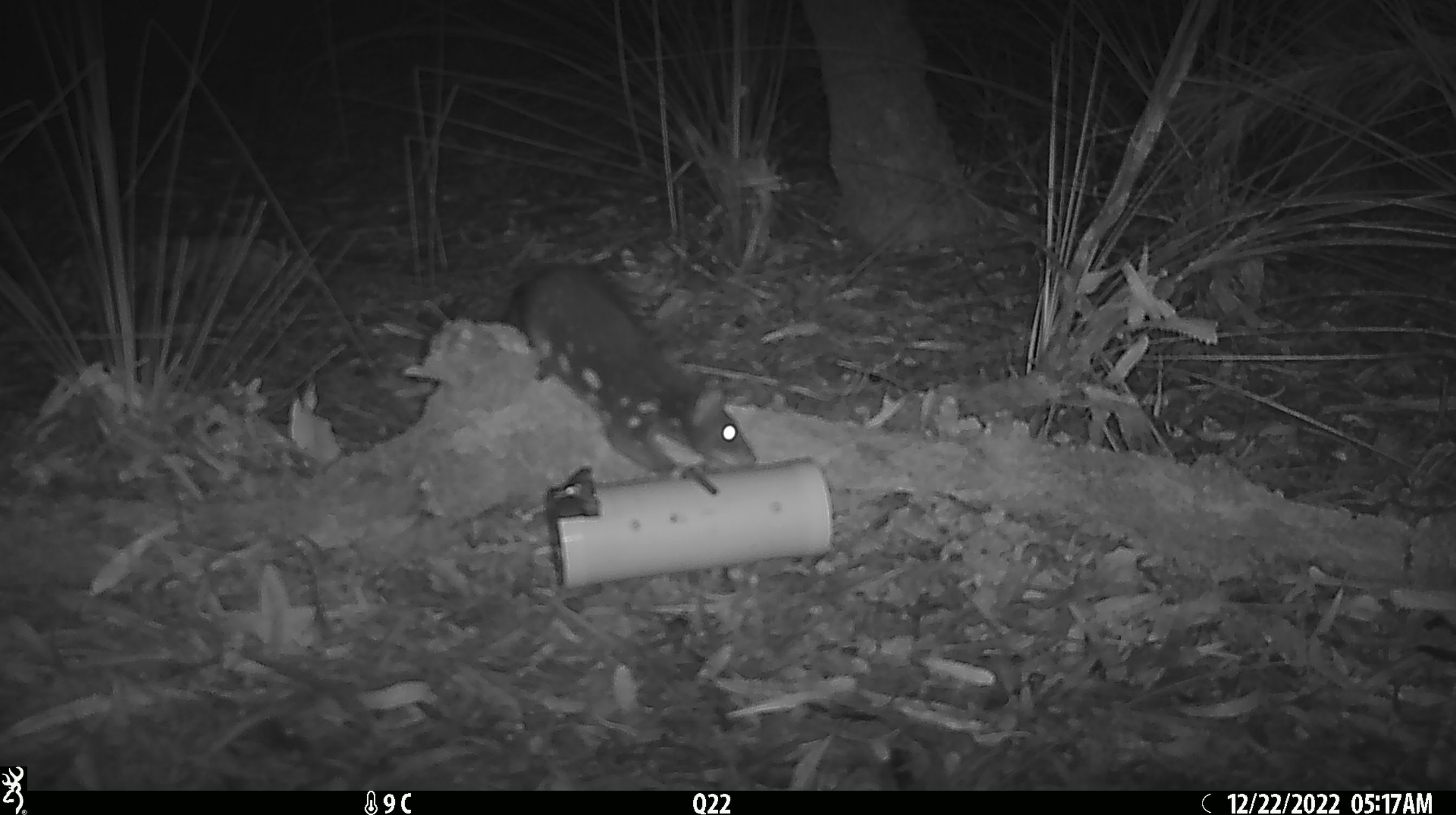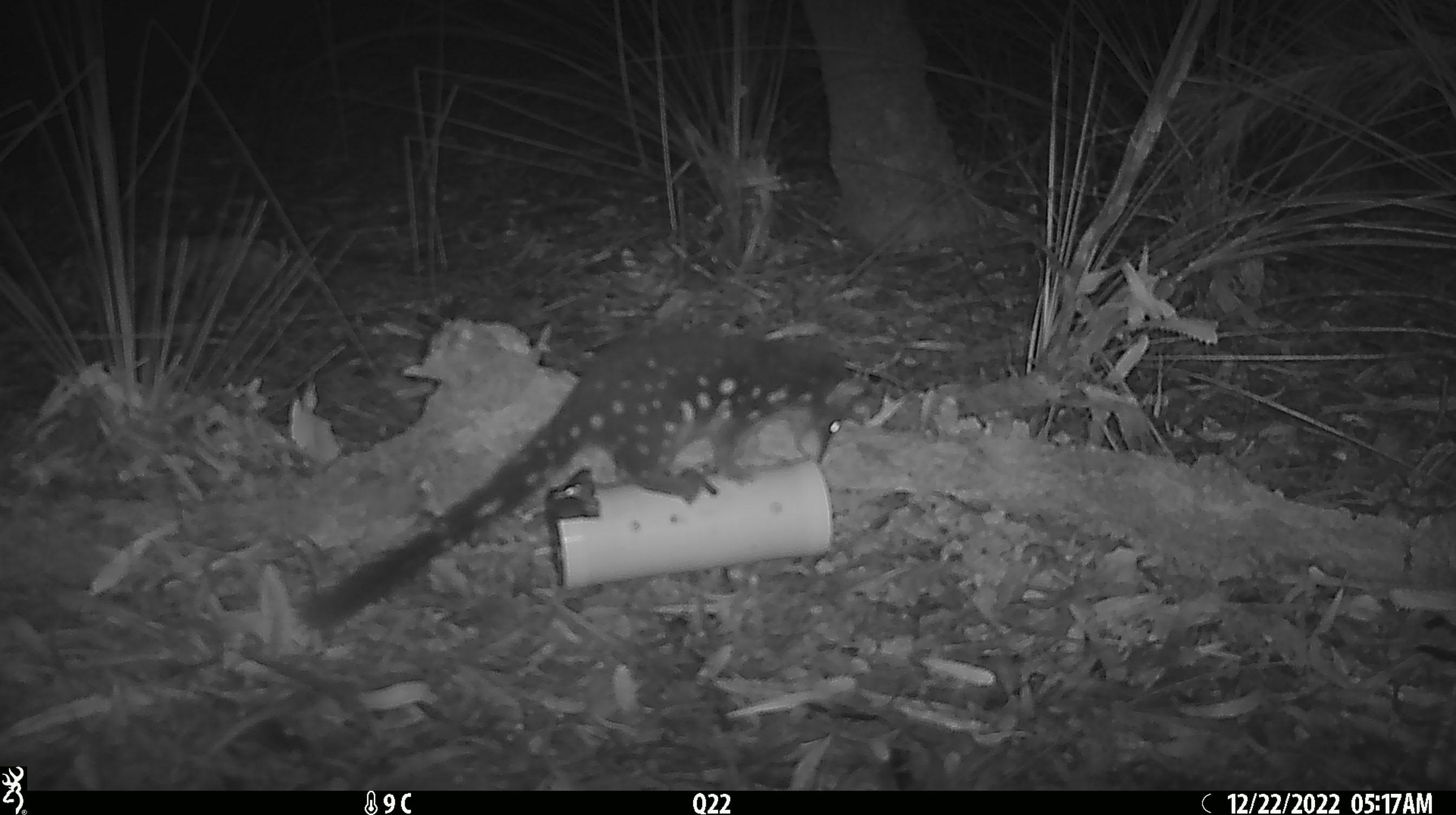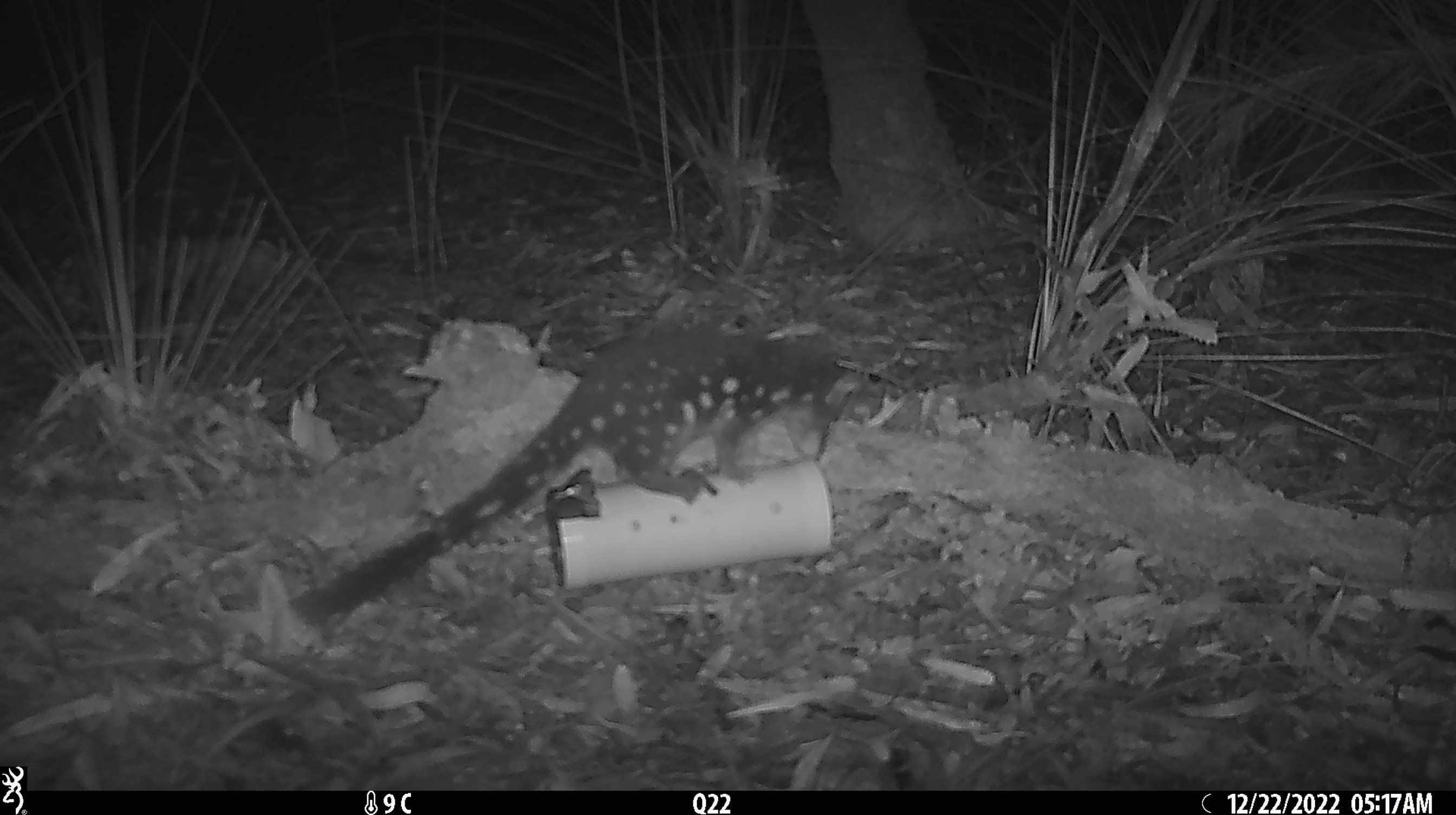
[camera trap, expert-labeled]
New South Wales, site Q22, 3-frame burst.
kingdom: Animalia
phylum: Chordata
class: Mammalia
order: Dasyuromorphia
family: Dasyuridae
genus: Dasyurus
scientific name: Dasyurus maculatus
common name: spotted-tailed quoll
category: quoll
Quoll (spotted-tailed quoll) (Dasyurus maculatus).